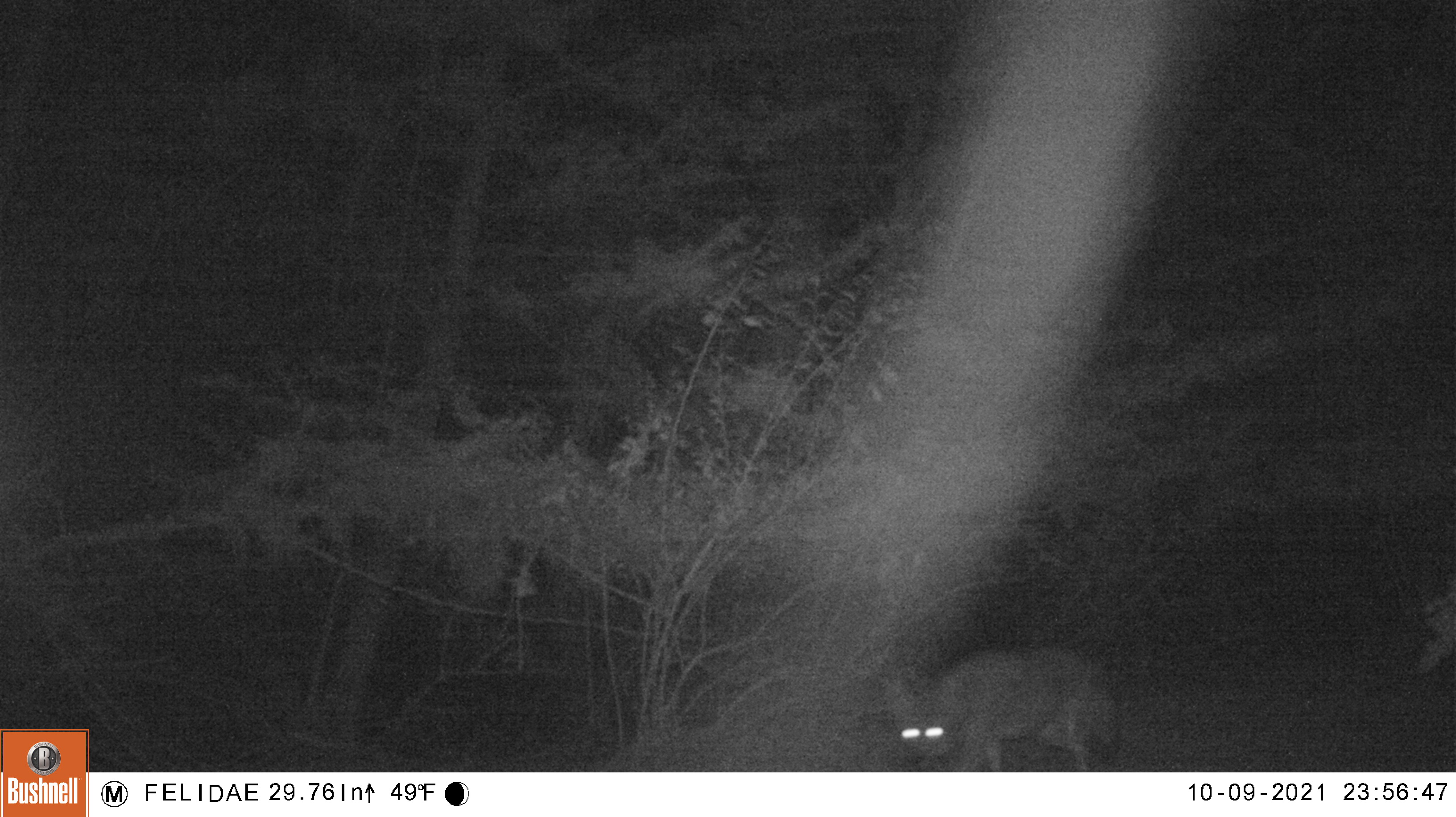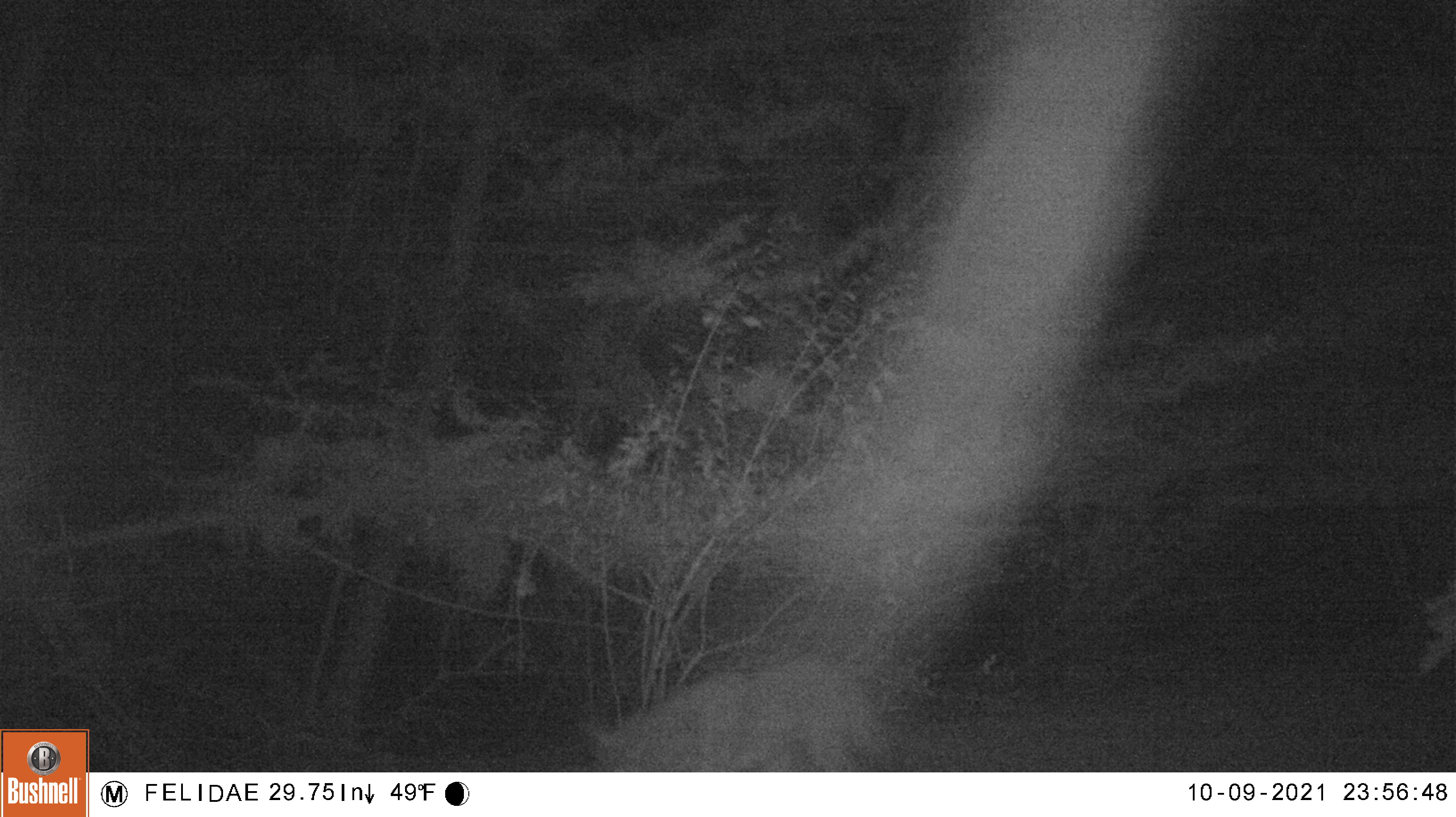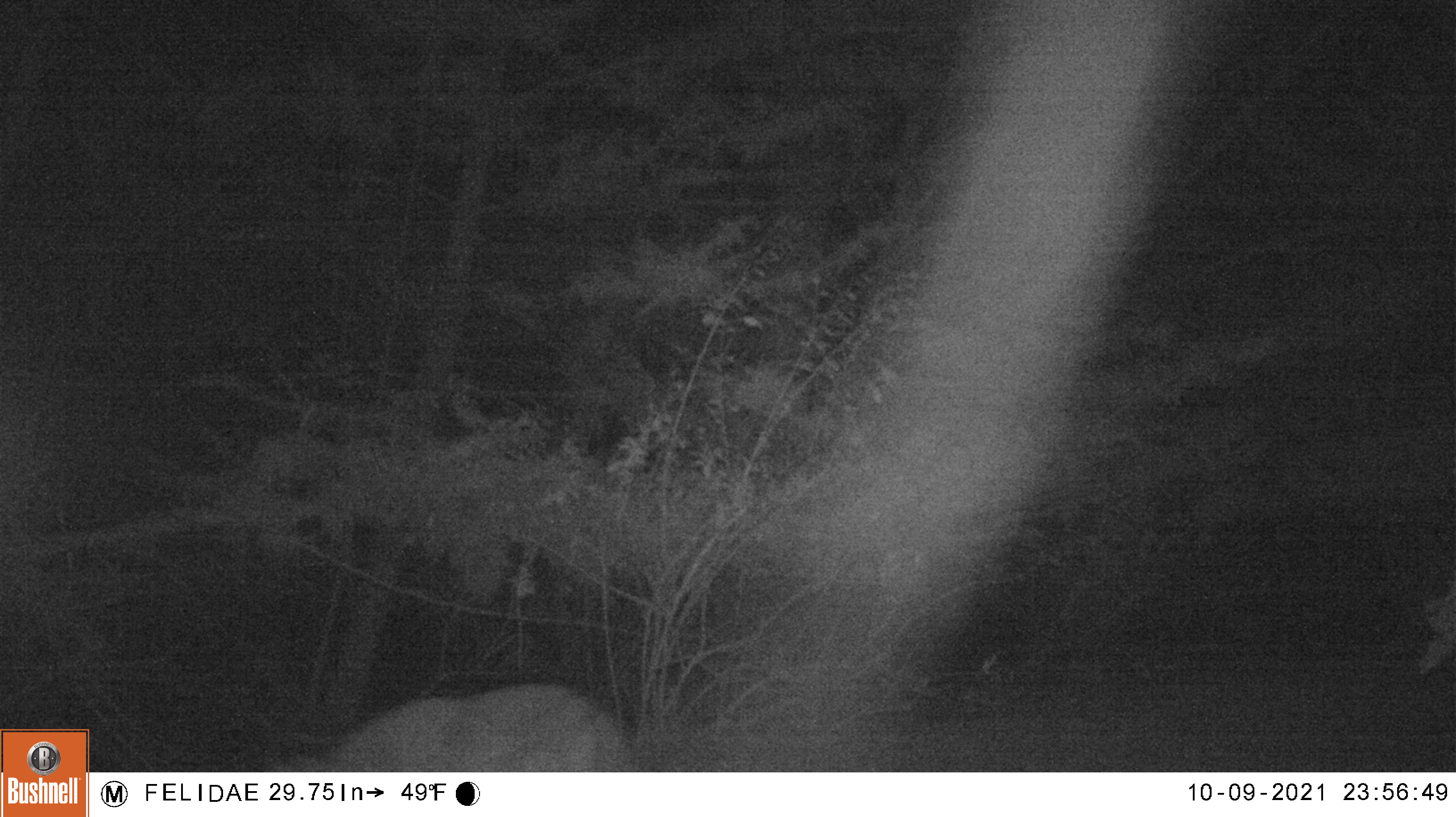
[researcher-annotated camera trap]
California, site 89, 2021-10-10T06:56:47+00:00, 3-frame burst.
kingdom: Animalia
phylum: Chordata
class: Mammalia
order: Carnivora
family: Canidae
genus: Canis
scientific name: Canis latrans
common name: coyote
Coyote (Canis latrans).